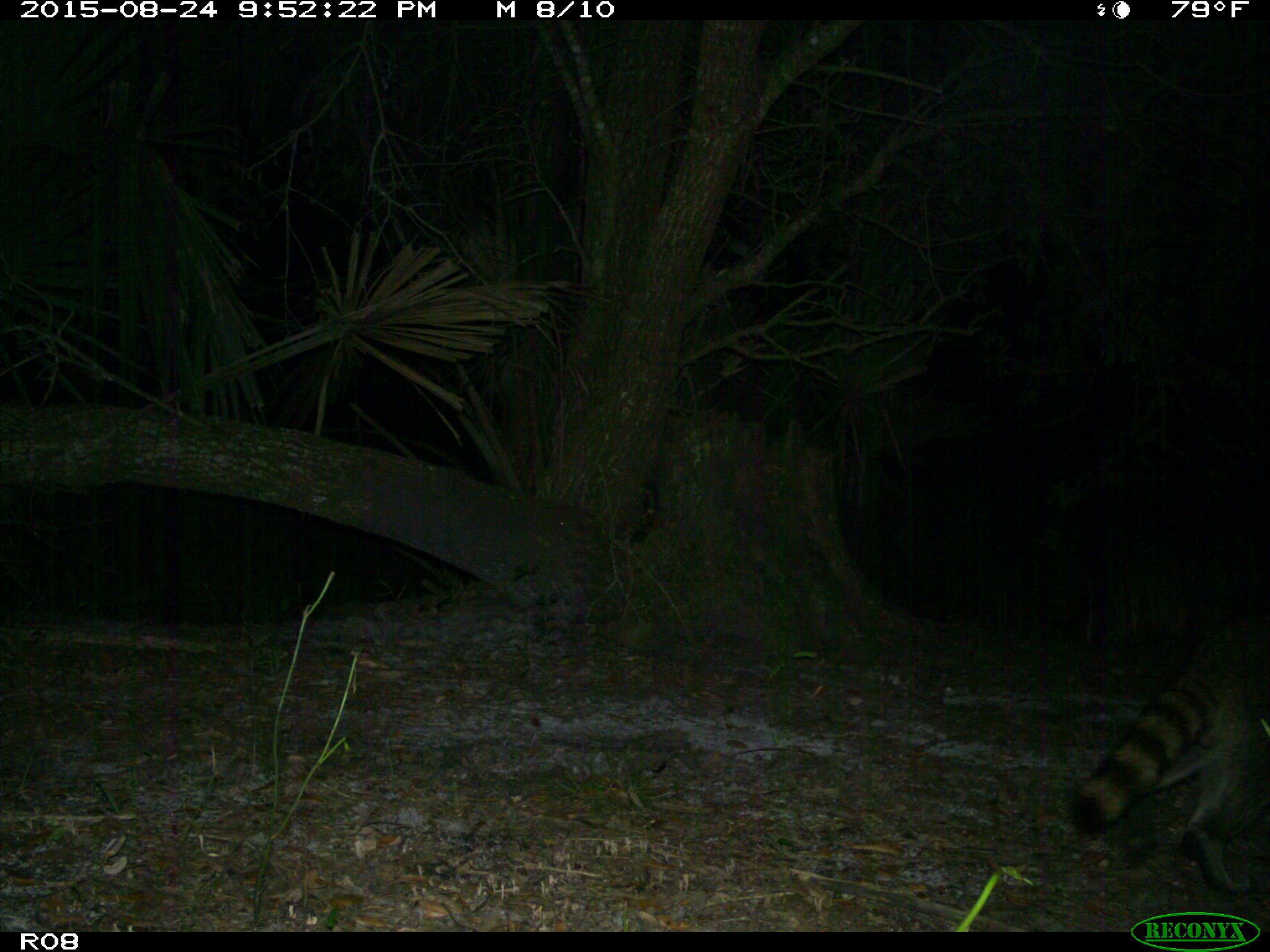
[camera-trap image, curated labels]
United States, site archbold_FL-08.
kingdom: Animalia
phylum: Chordata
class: Mammalia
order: Carnivora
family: Procyonidae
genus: Procyon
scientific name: Procyon lotor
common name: common raccoon